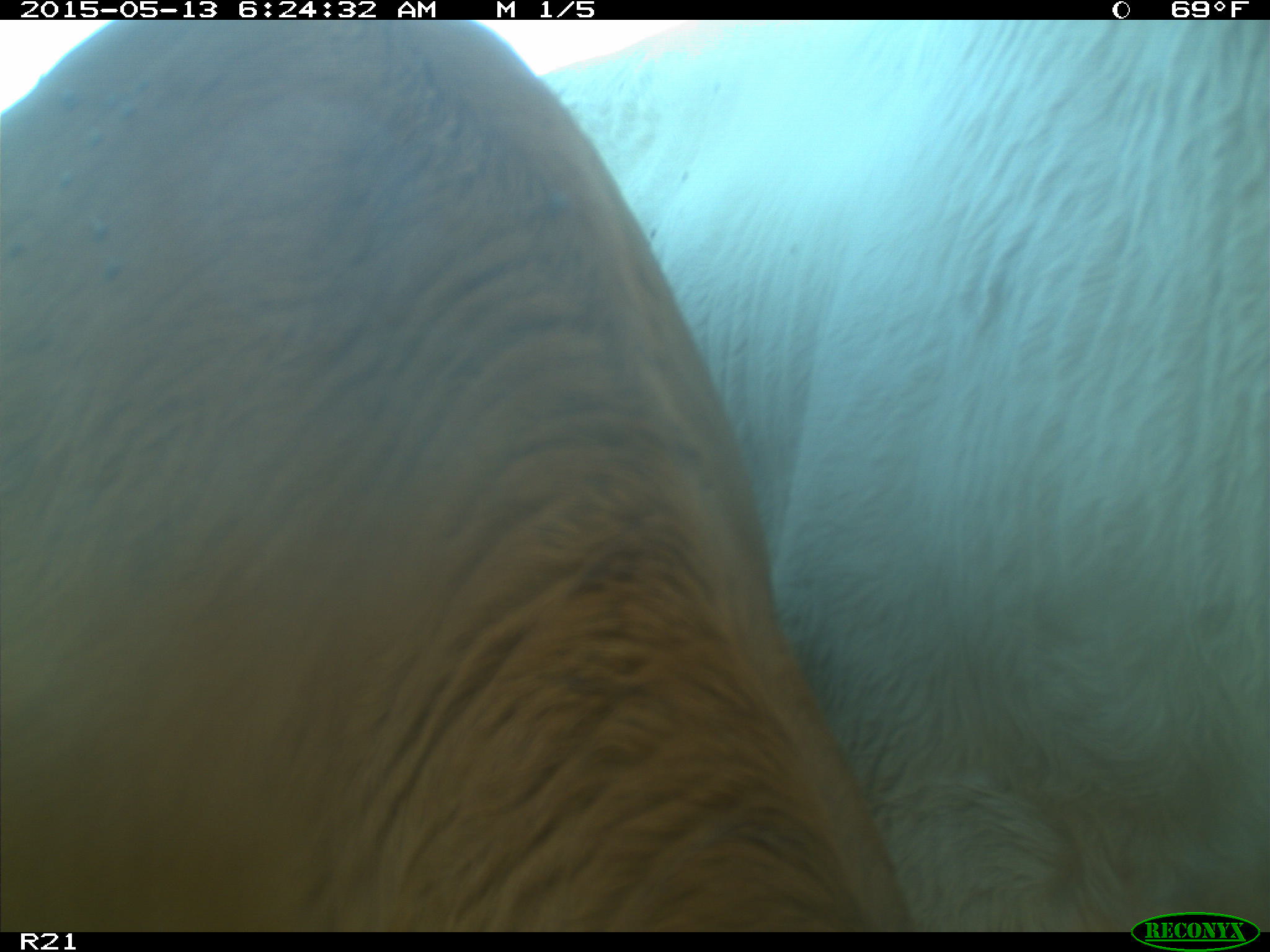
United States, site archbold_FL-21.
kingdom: Animalia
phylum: Chordata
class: Mammalia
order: Artiodactyla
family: Bovidae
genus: Bos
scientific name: Bos taurus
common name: domestic cow